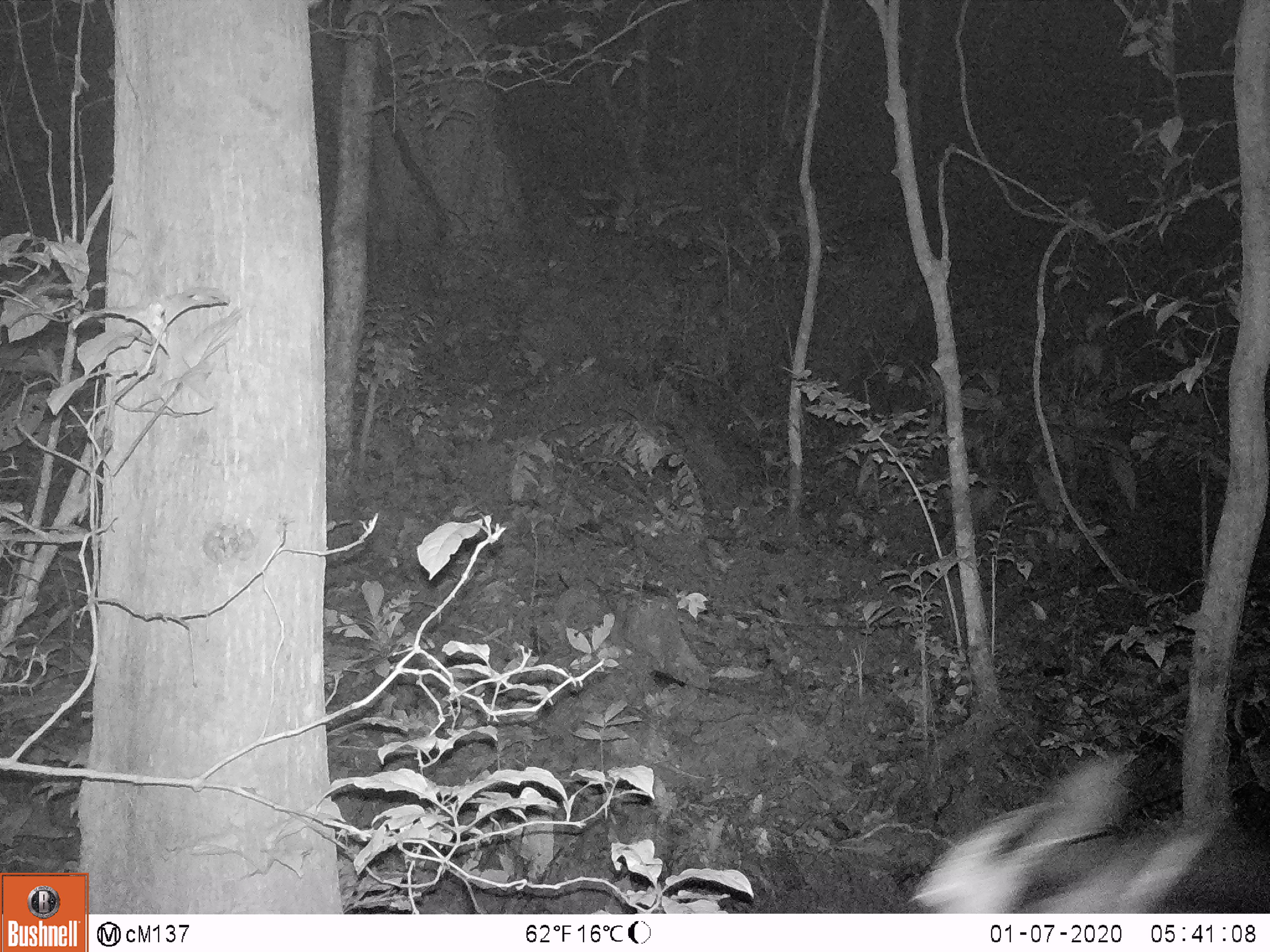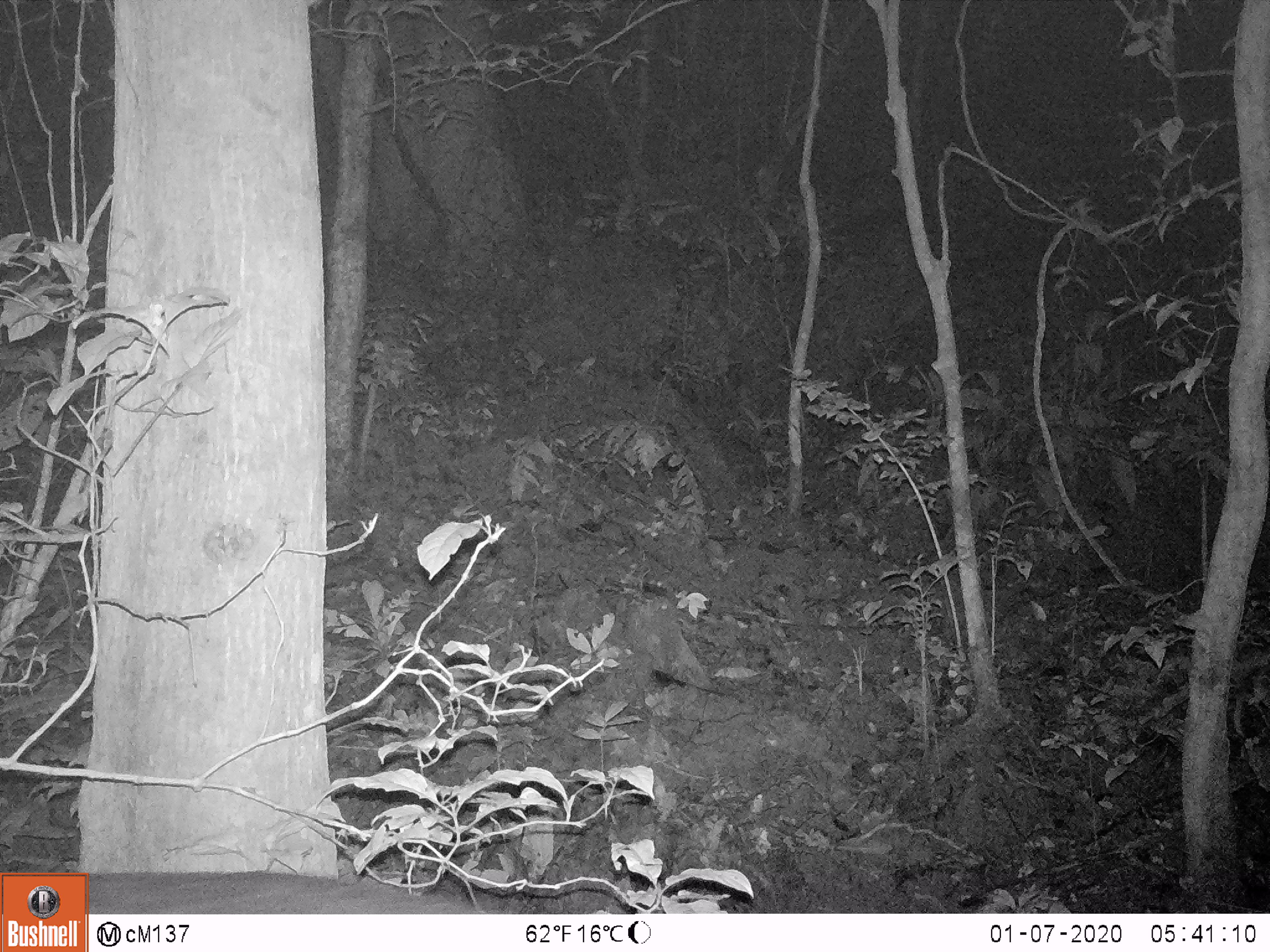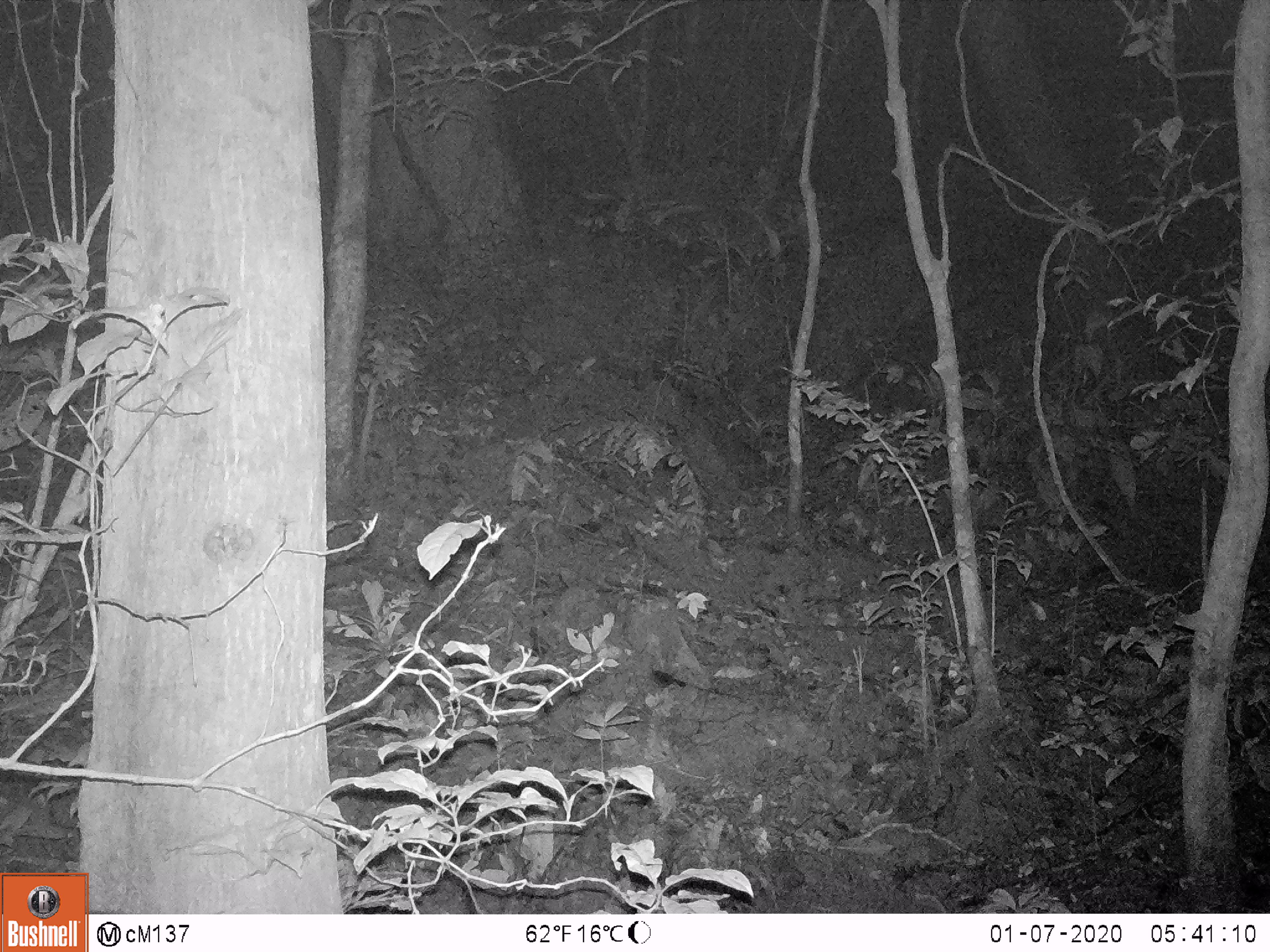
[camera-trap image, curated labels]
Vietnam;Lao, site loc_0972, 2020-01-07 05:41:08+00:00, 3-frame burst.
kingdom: Animalia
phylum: Chordata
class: Mammalia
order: Artiodactyla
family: Bovidae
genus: Capricornis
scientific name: Capricornis sumatraensis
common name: chinese serow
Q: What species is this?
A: Chinese serow (Capricornis sumatraensis).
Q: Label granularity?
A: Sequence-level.